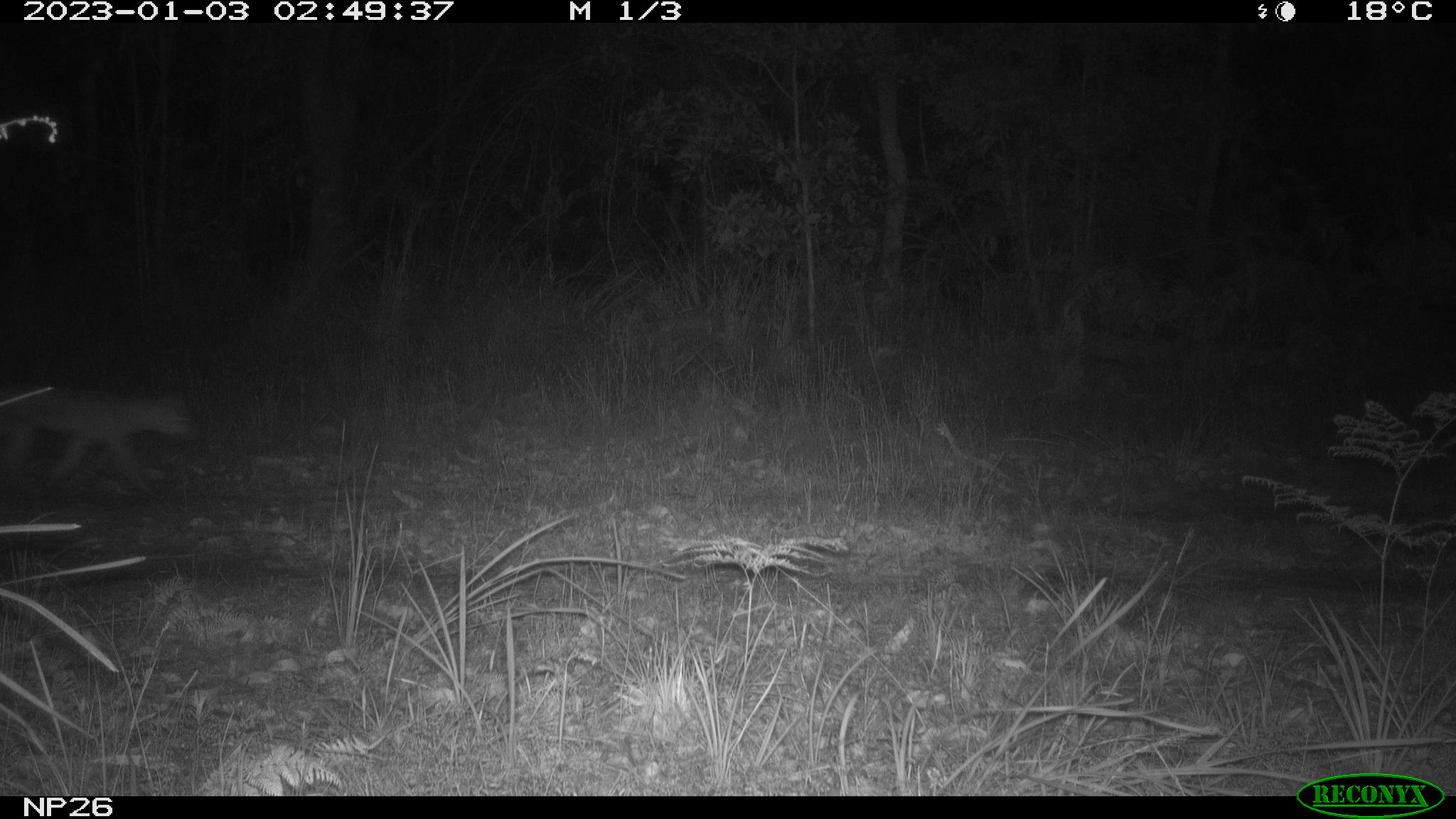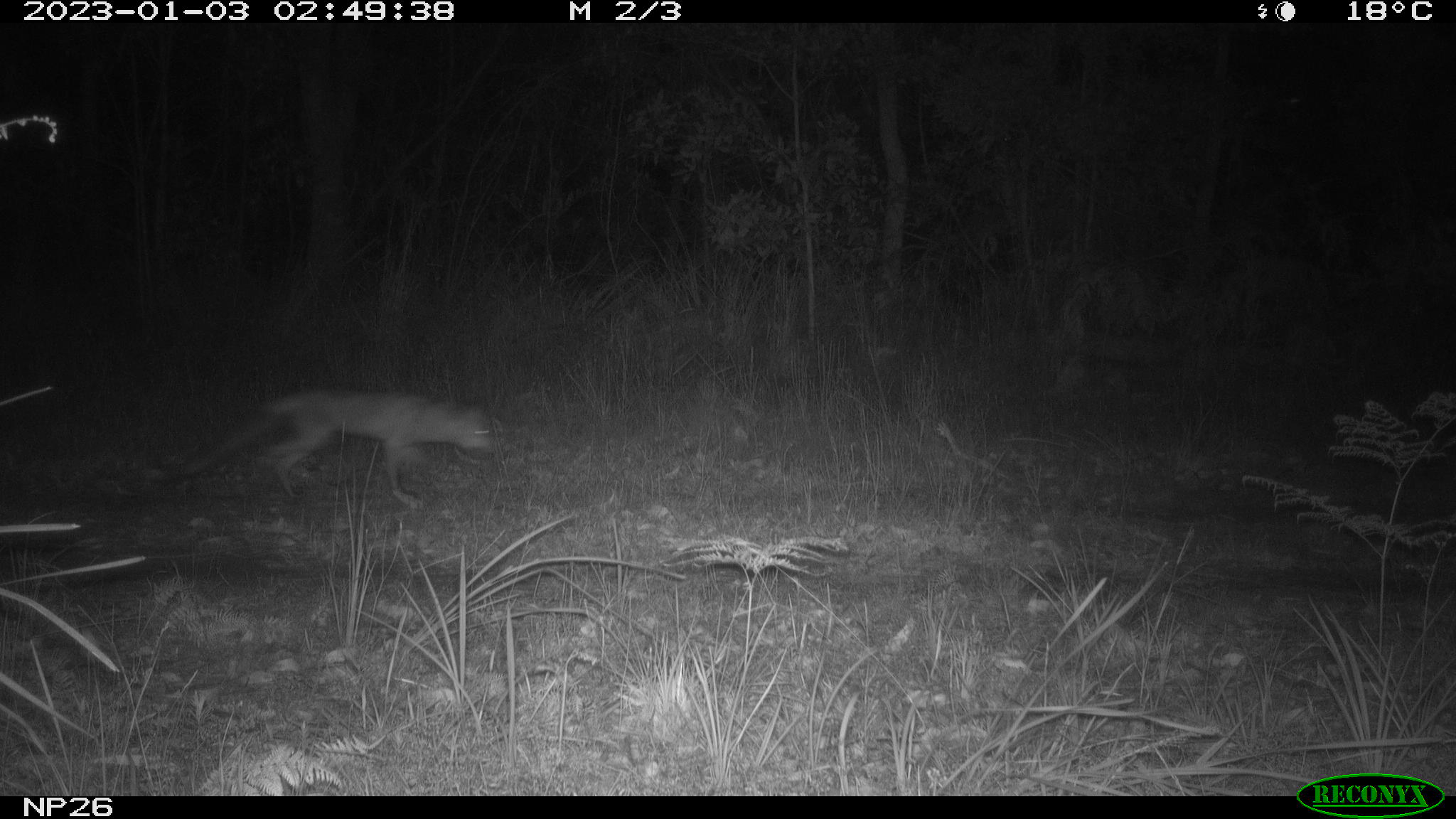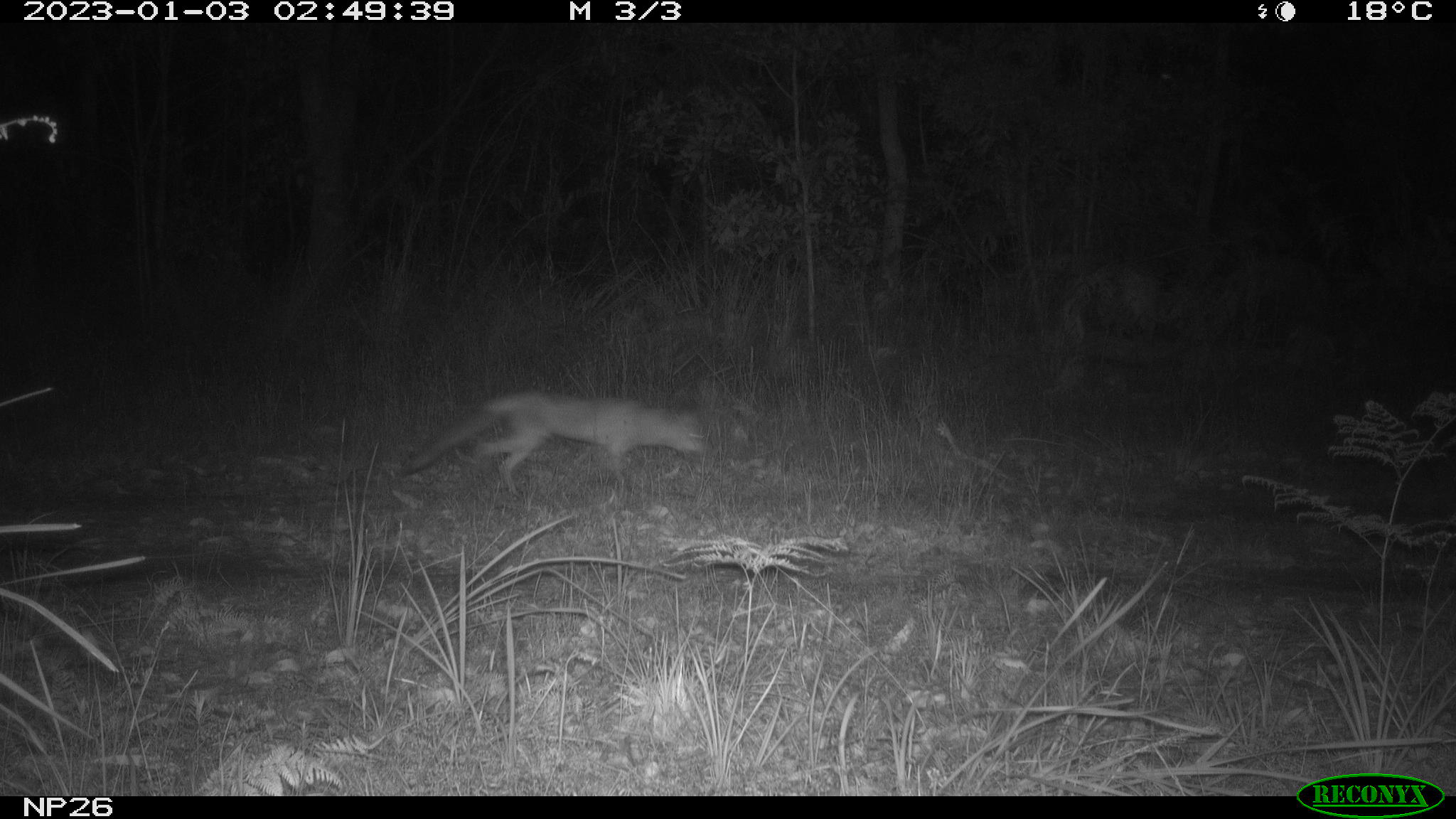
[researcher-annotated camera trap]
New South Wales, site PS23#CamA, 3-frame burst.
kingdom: Animalia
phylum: Chordata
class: Mammalia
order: Carnivora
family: Canidae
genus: Vulpes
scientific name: Vulpes vulpes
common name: red fox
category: fox